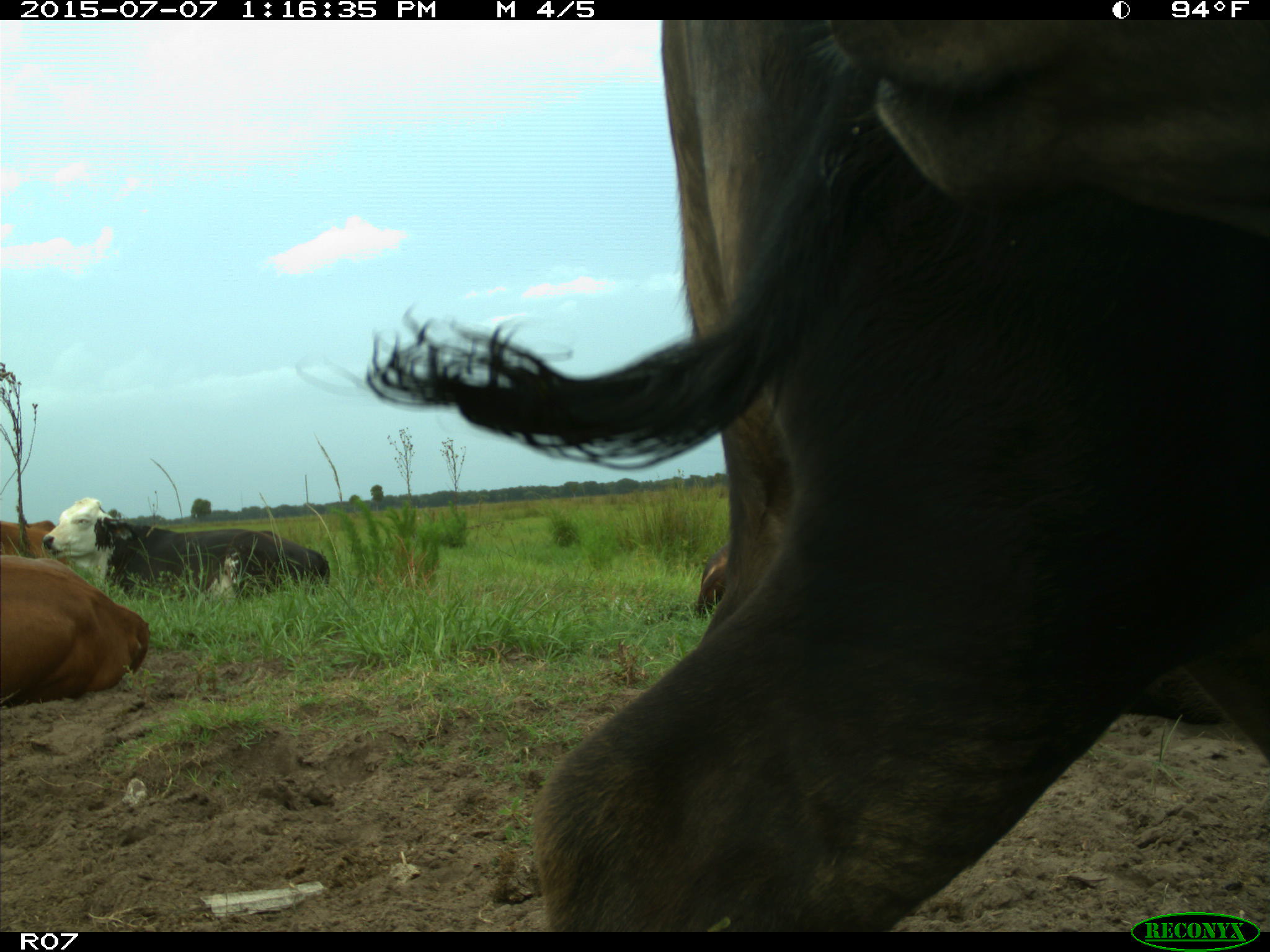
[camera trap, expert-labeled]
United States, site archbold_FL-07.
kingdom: Animalia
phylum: Chordata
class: Mammalia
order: Artiodactyla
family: Bovidae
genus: Bos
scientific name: Bos taurus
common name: domestic cow